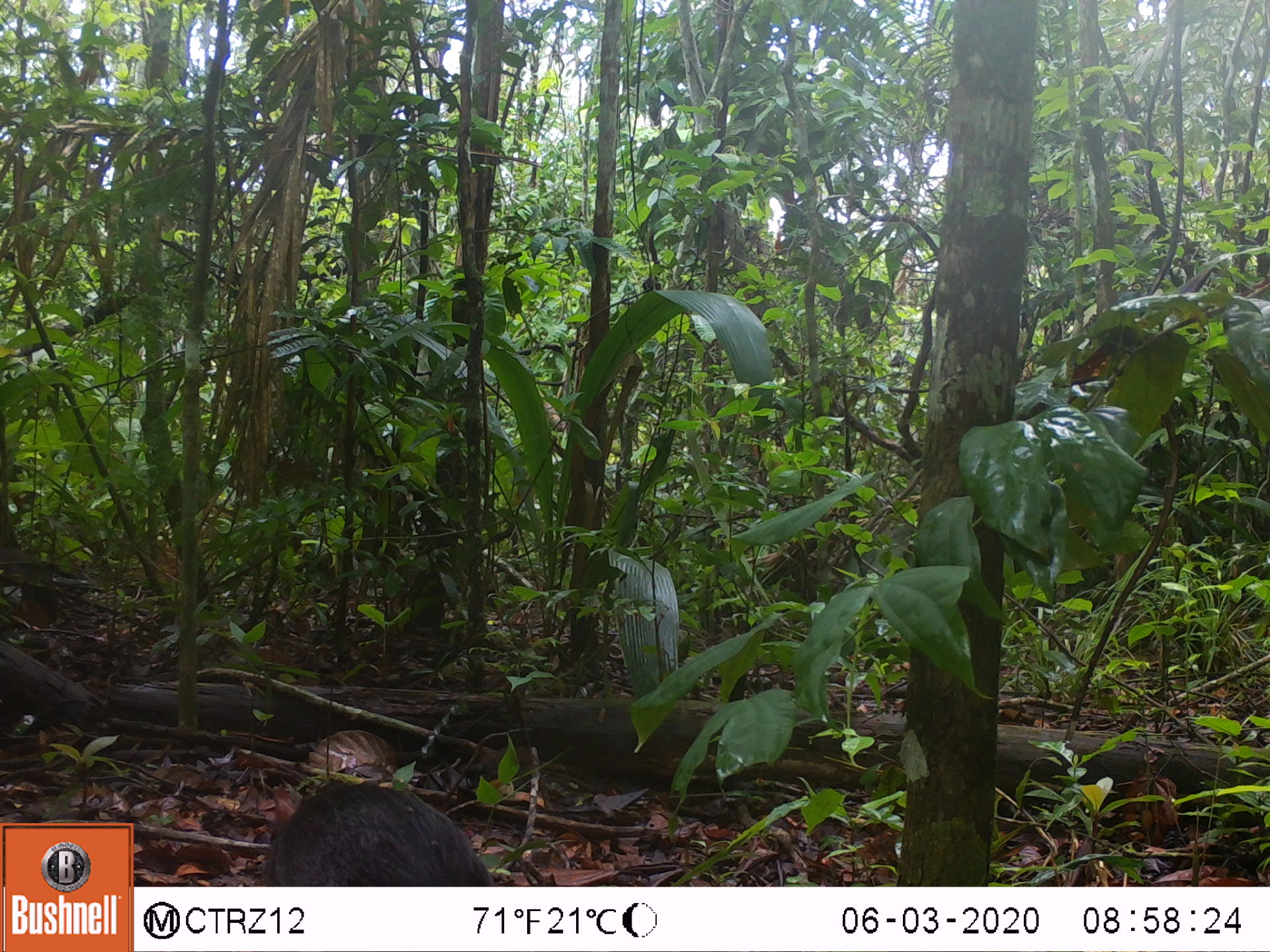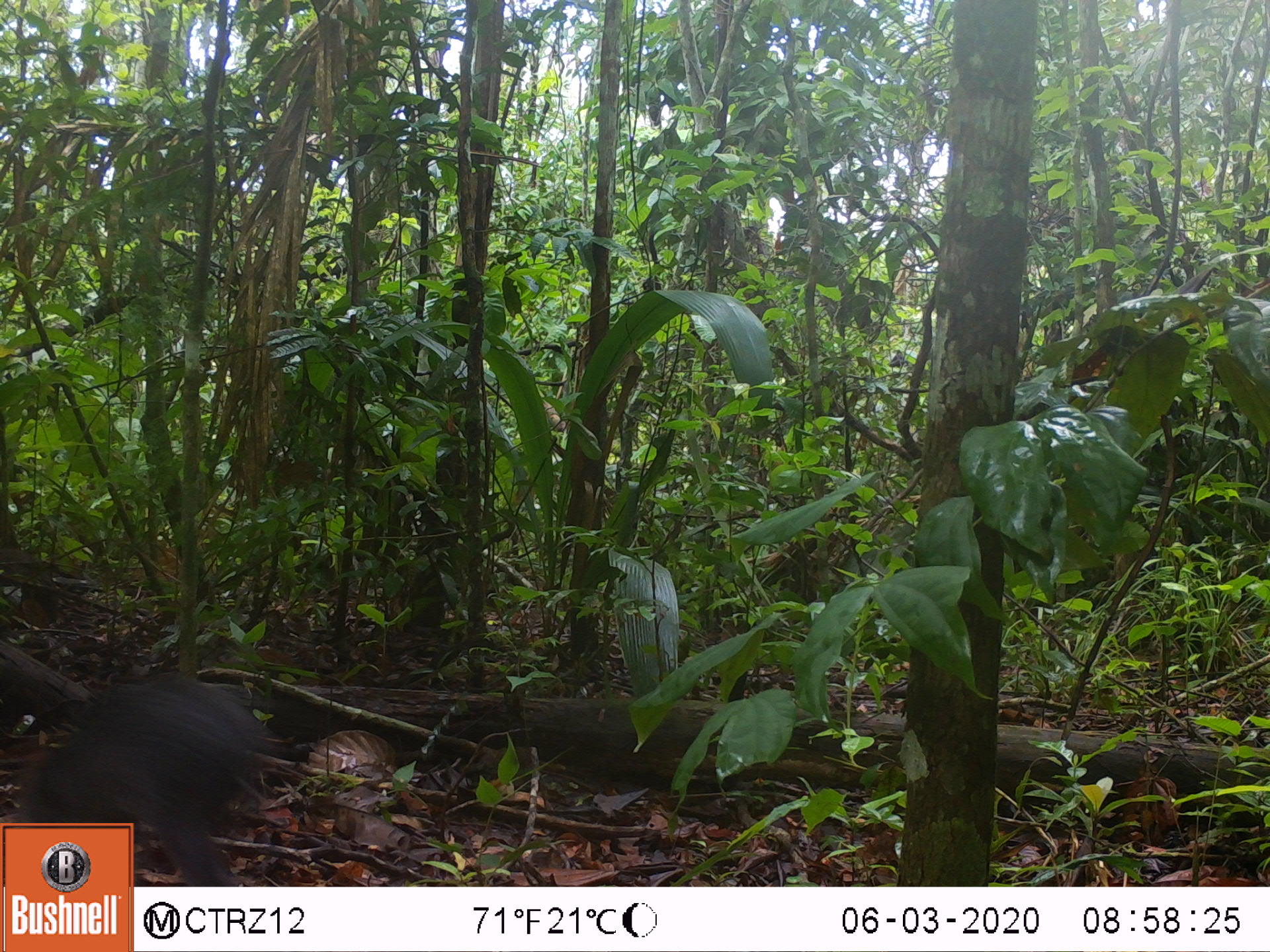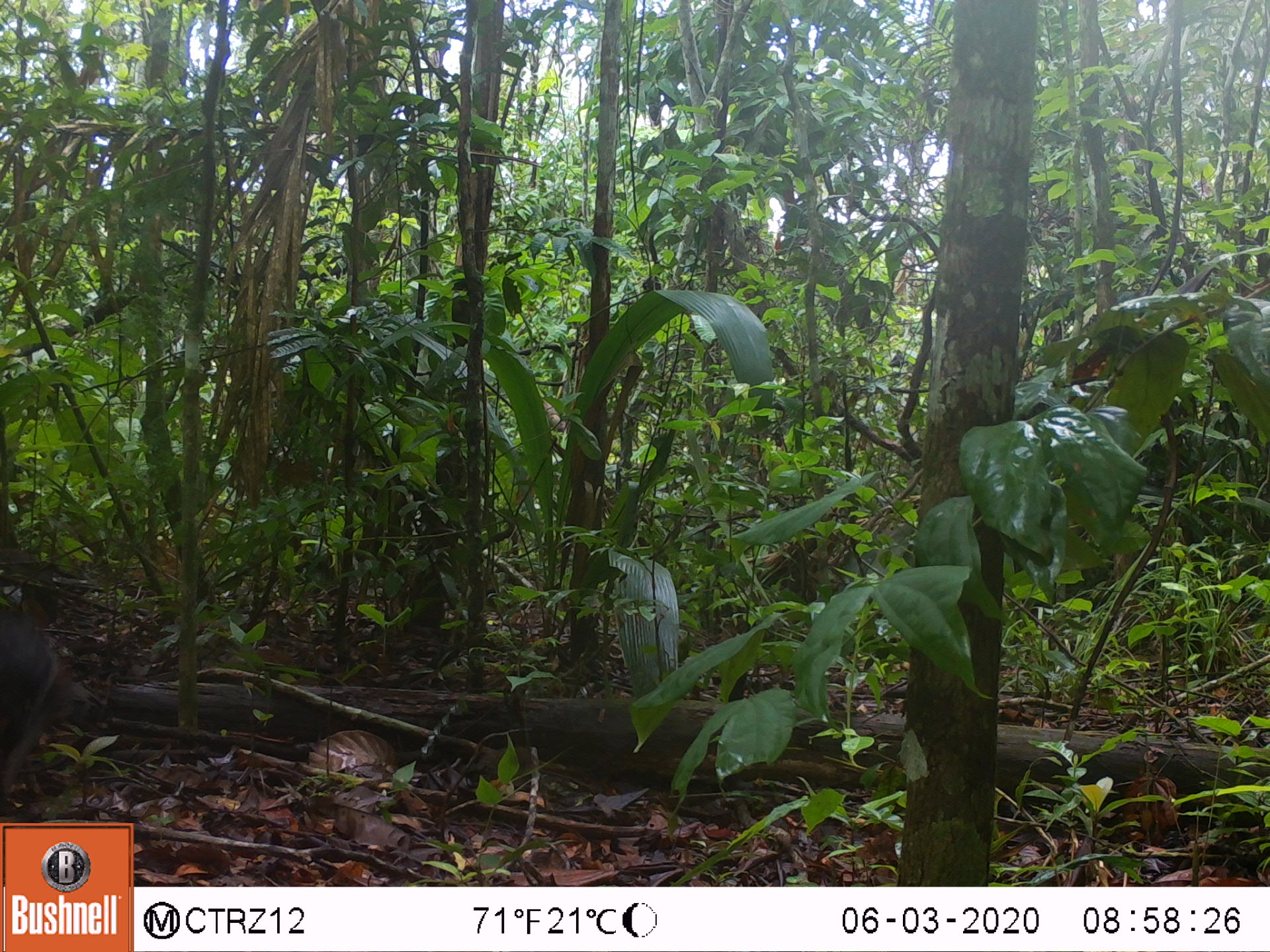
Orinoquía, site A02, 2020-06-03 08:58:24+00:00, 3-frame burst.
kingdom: Animalia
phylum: Chordata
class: Mammalia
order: Rodentia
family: Dasyproctidae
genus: Dasyprocta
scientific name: Dasyprocta fuliginosa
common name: black agouti